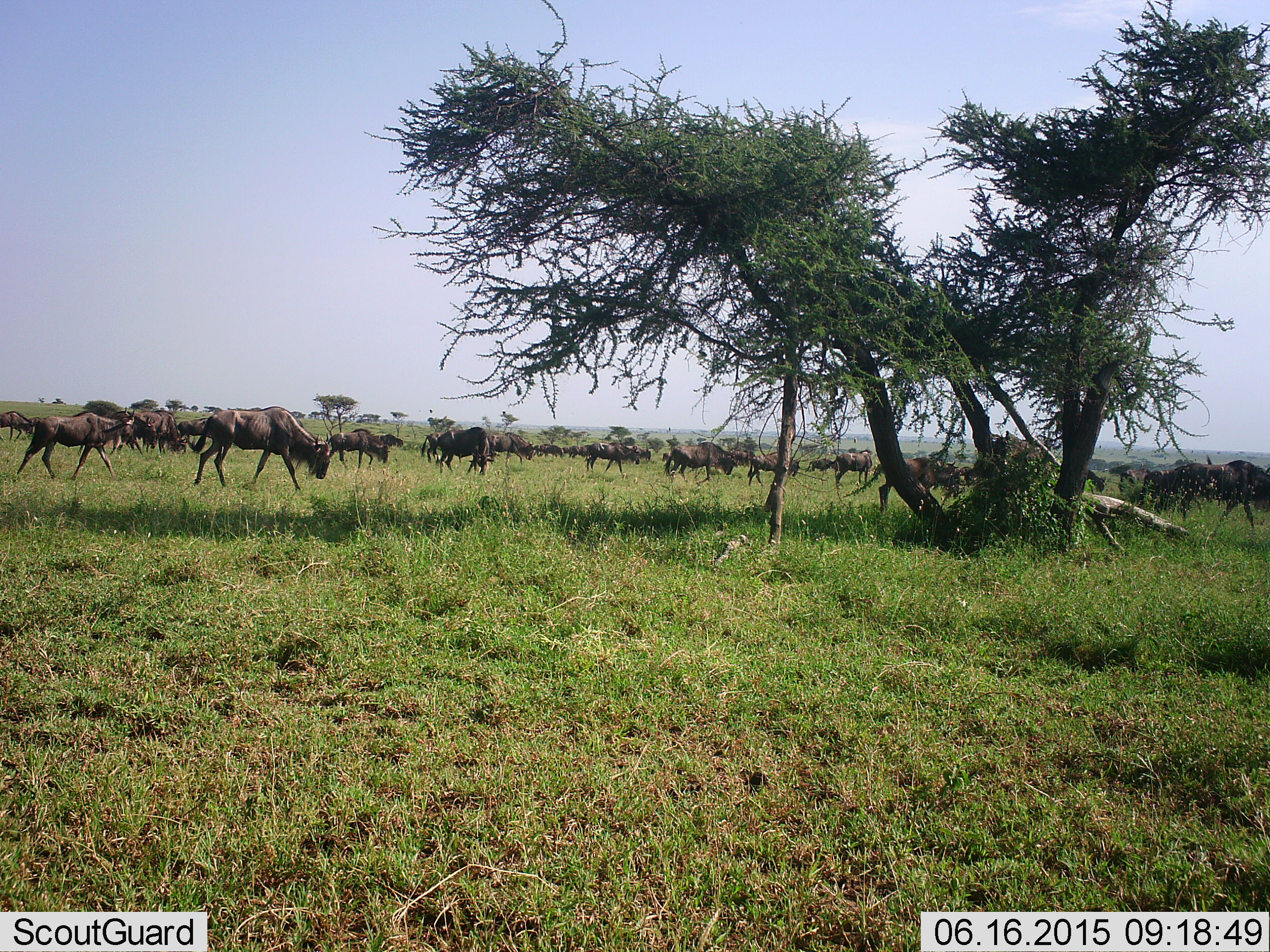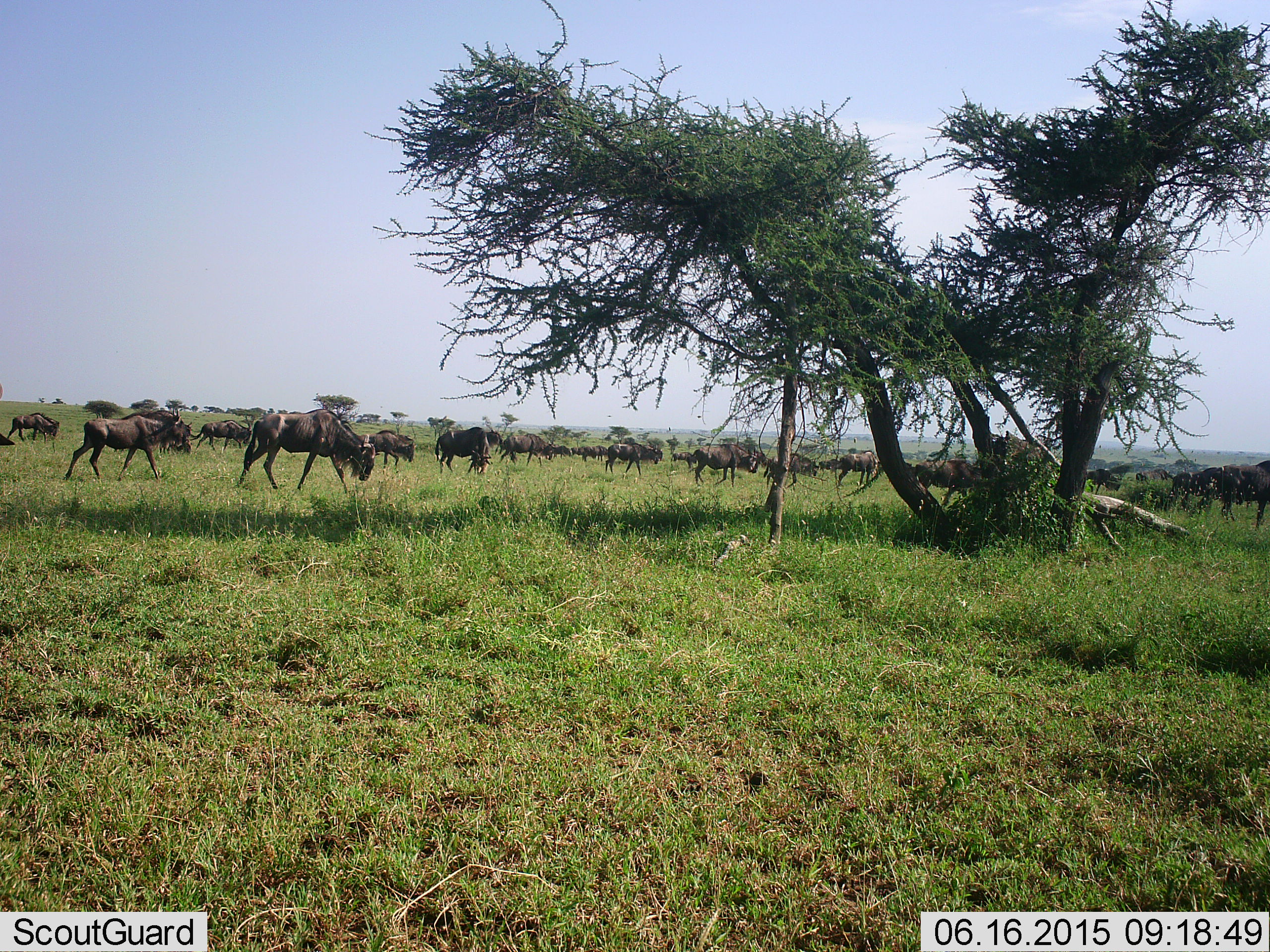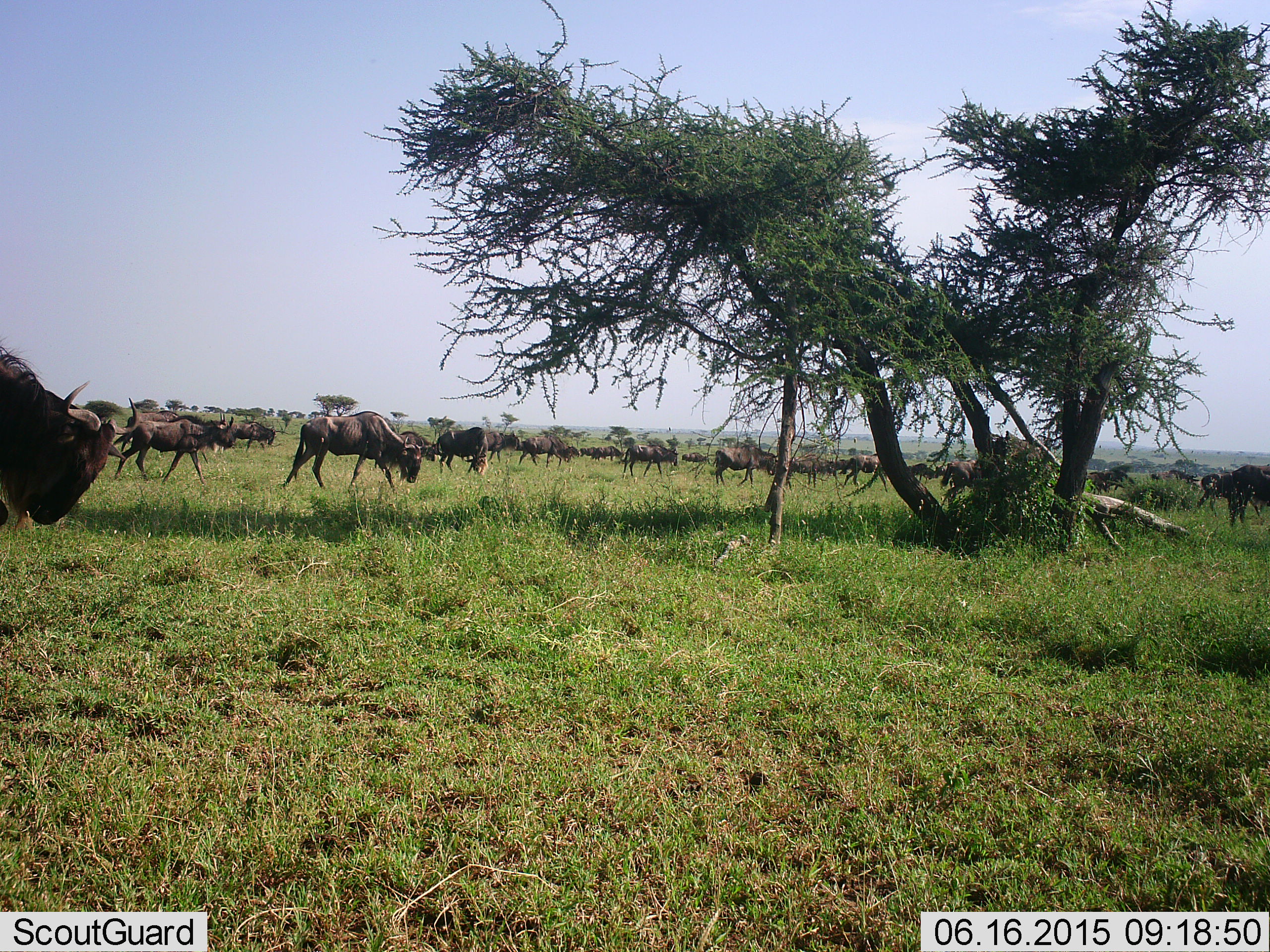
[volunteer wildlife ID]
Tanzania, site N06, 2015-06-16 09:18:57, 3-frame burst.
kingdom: Animalia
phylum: Chordata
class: Mammalia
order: Artiodactyla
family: Bovidae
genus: Connochaetes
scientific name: Connochaetes taurinus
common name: blue wildebeest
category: wildebeest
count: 51+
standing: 10%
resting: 0%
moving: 90%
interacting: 0%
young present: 0%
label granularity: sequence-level